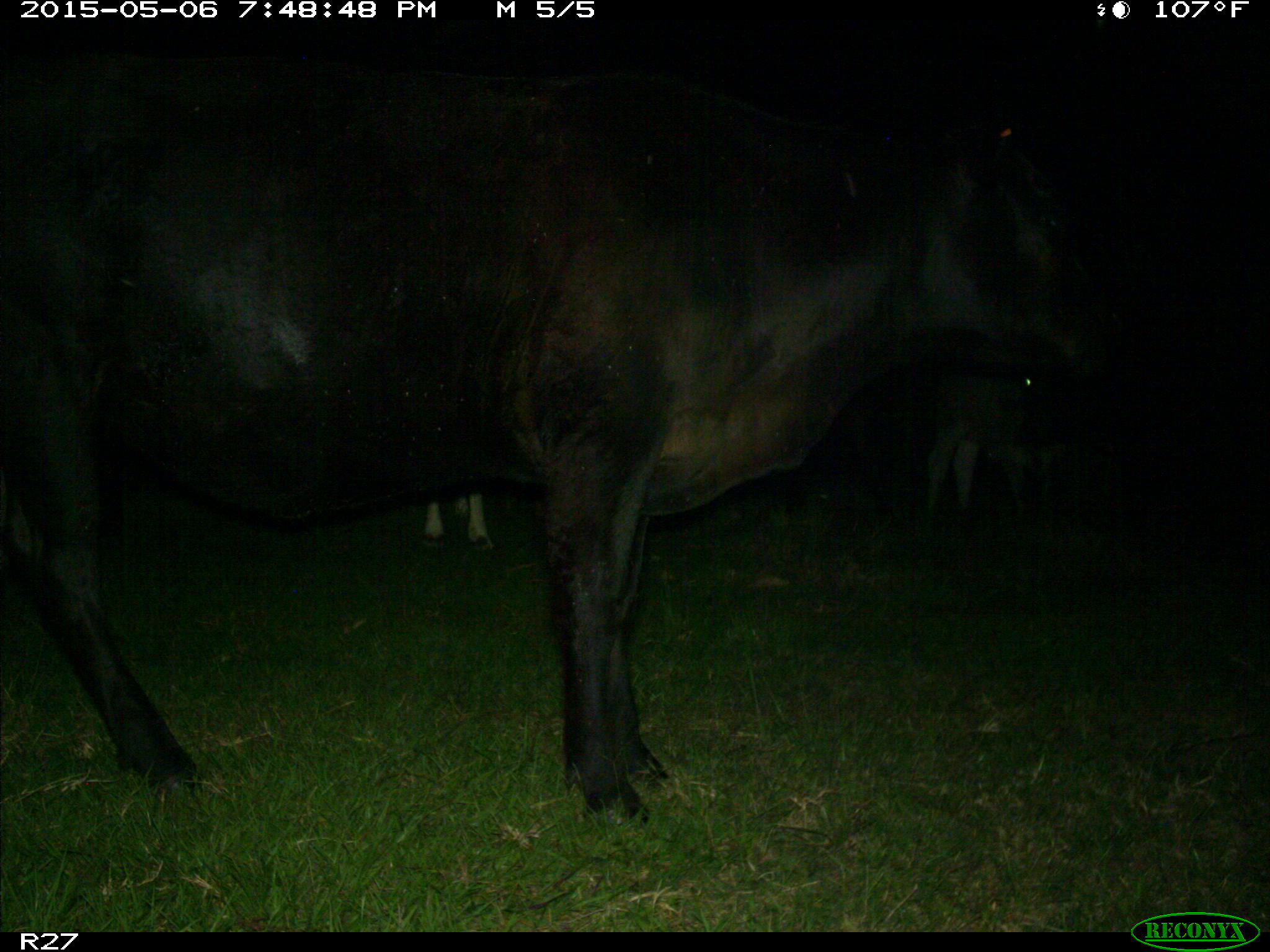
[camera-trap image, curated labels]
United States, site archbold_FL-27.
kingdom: Animalia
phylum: Chordata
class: Mammalia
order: Artiodactyla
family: Bovidae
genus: Bos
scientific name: Bos taurus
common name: domestic cow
Bos taurus (domestic cow).